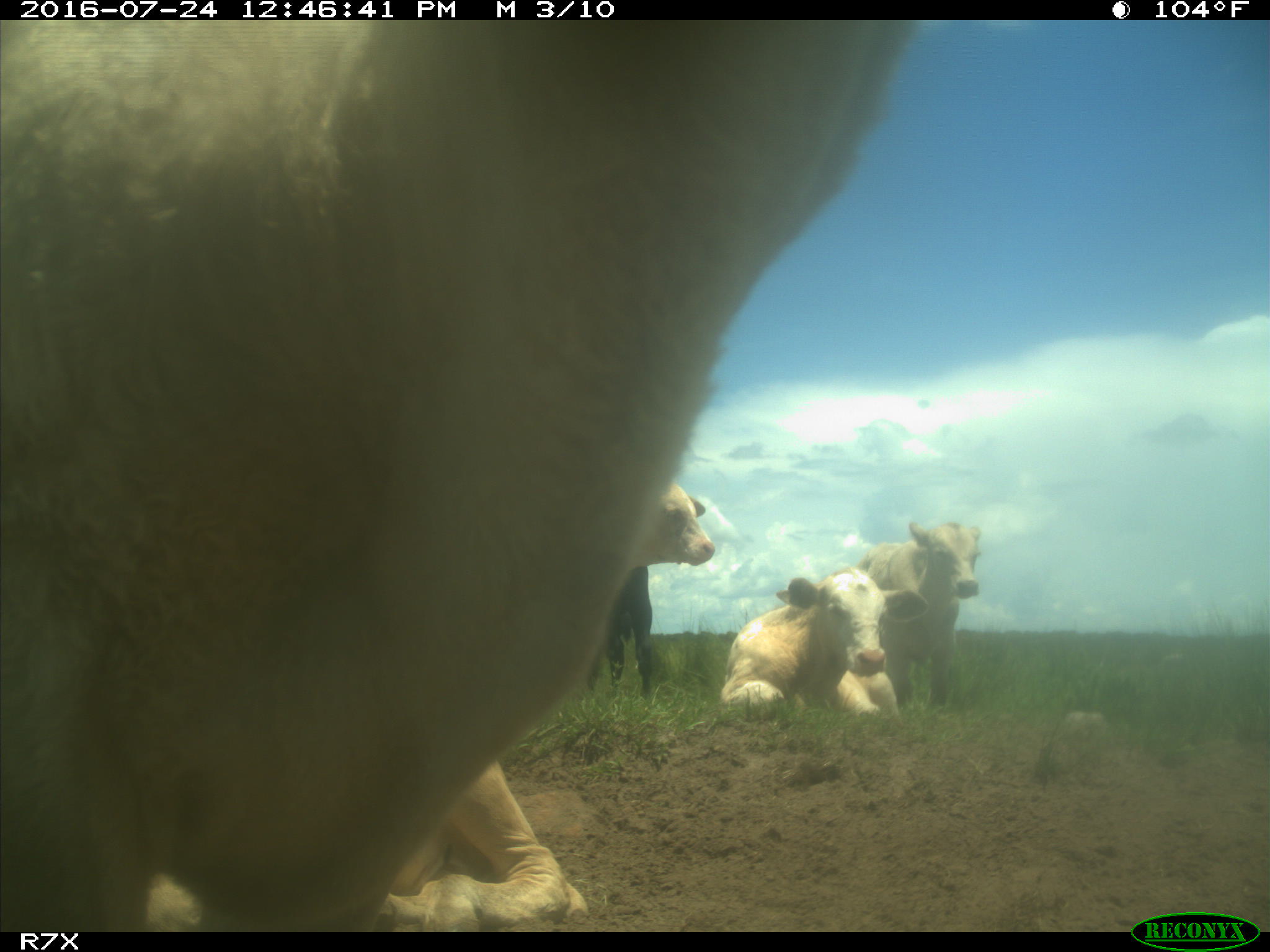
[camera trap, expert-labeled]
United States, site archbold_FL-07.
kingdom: Animalia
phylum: Chordata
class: Mammalia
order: Artiodactyla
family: Bovidae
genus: Bos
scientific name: Bos taurus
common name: domestic cow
Bos taurus (domestic cow).